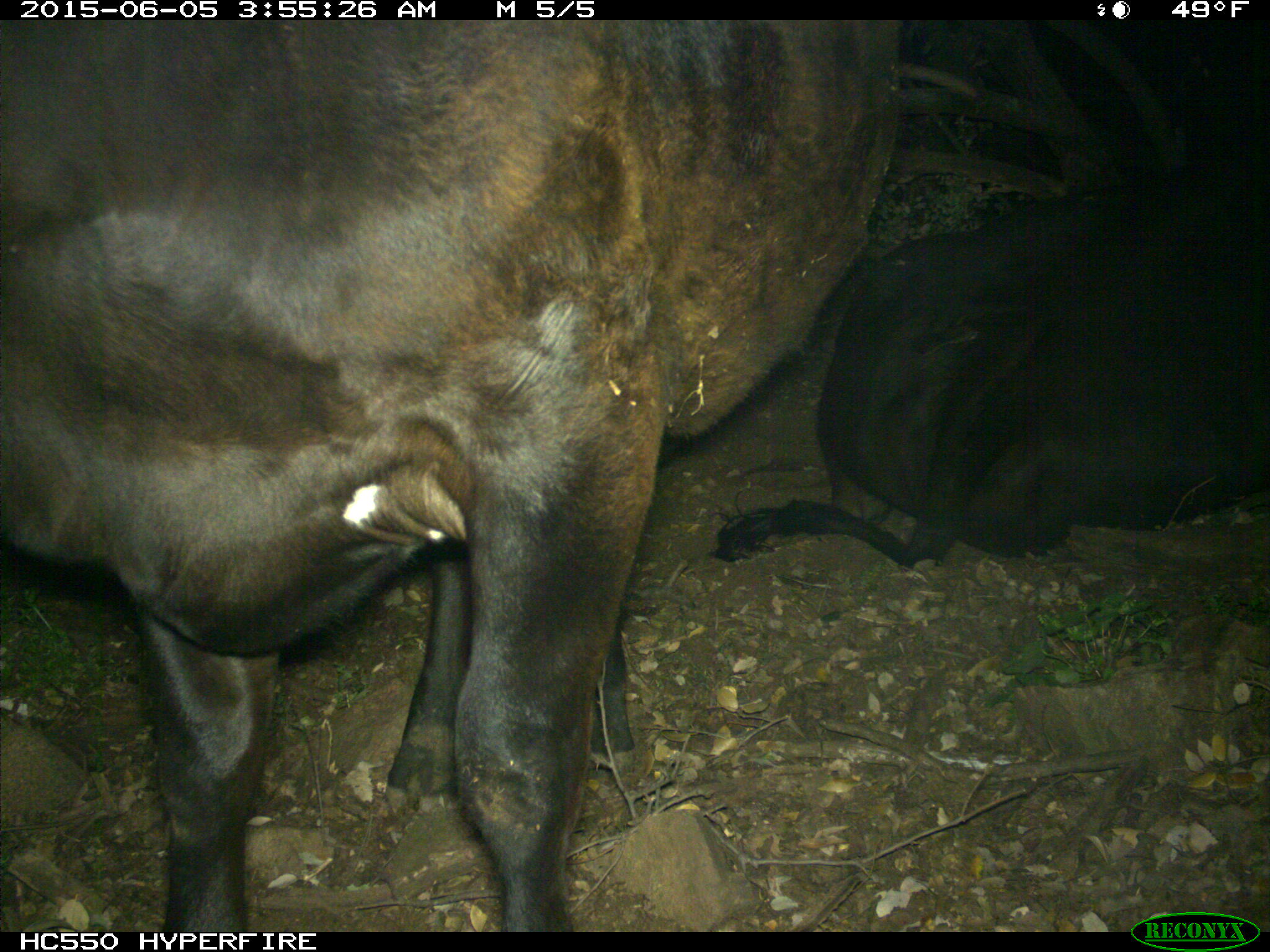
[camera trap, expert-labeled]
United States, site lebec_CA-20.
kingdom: Animalia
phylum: Chordata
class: Mammalia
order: Artiodactyla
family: Bovidae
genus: Bos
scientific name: Bos taurus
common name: domestic cow